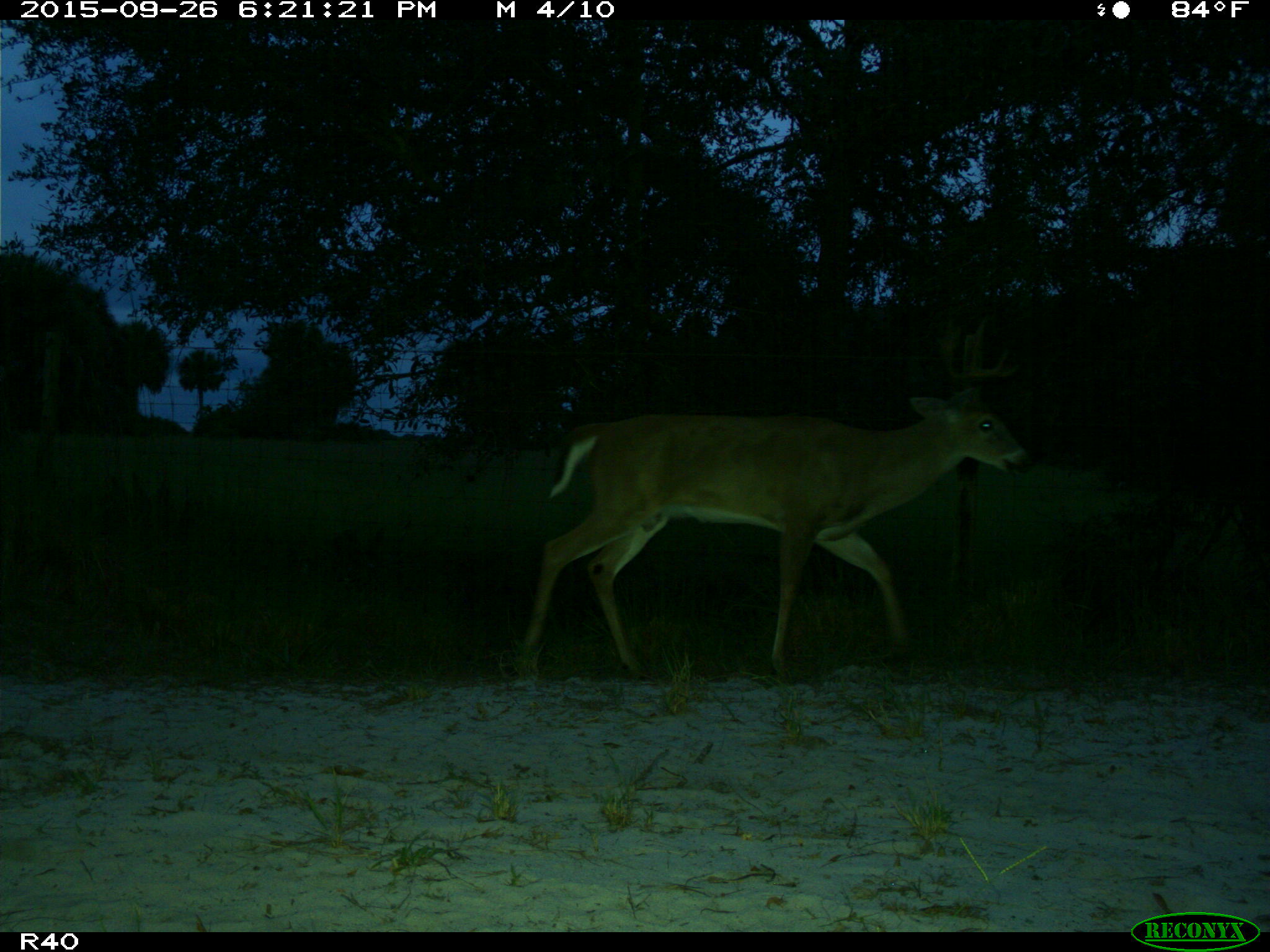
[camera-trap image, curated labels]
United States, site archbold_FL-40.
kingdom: Animalia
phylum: Chordata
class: Mammalia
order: Artiodactyla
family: Cervidae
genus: Odocoileus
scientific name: Odocoileus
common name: deer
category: unidentified deer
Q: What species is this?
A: Unidentified deer (deer) (Odocoileus).